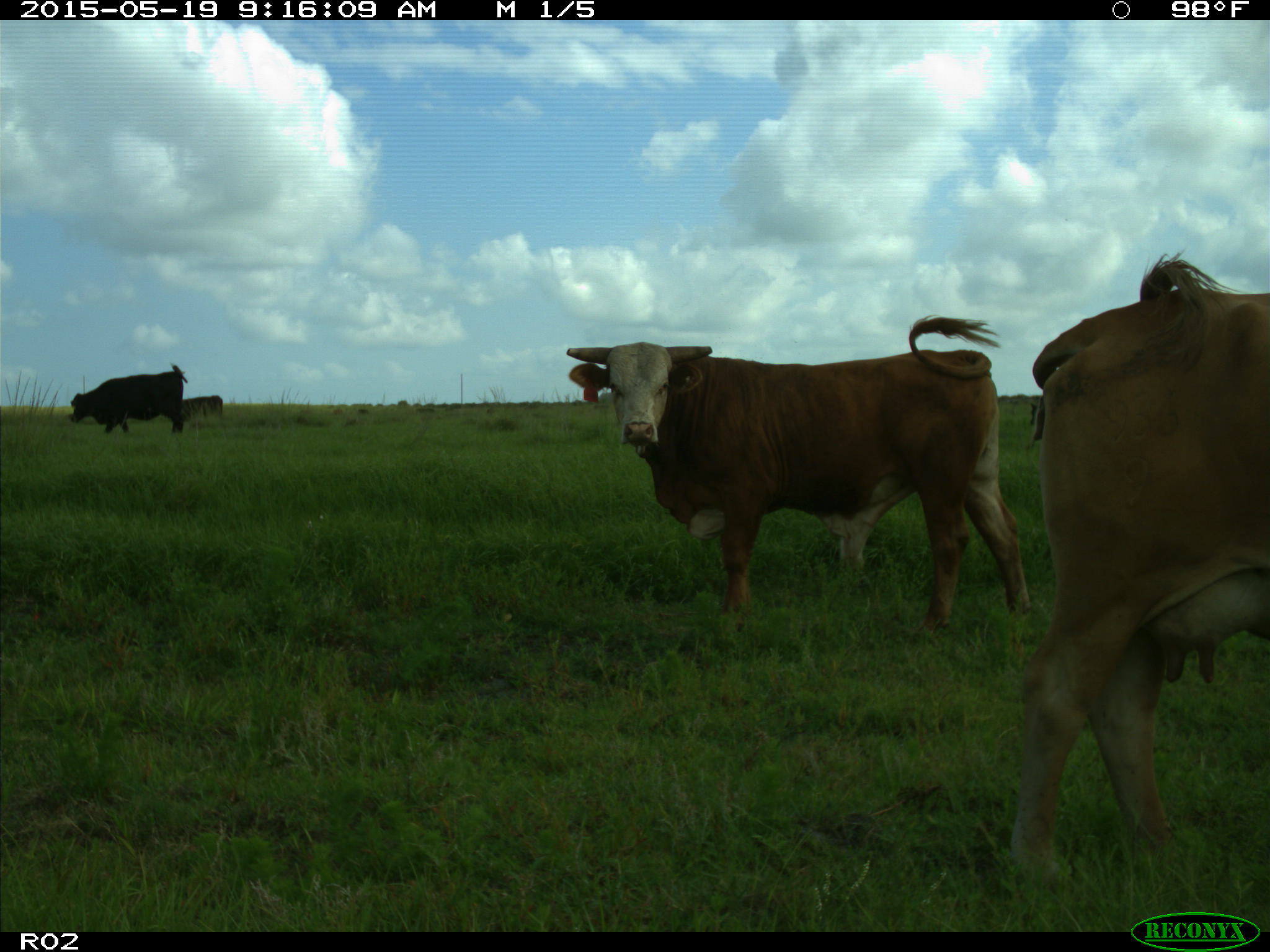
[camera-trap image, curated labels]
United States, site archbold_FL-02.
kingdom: Animalia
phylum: Chordata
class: Mammalia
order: Artiodactyla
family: Bovidae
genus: Bos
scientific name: Bos taurus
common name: domestic cow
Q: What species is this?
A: Bos taurus (domestic cow).